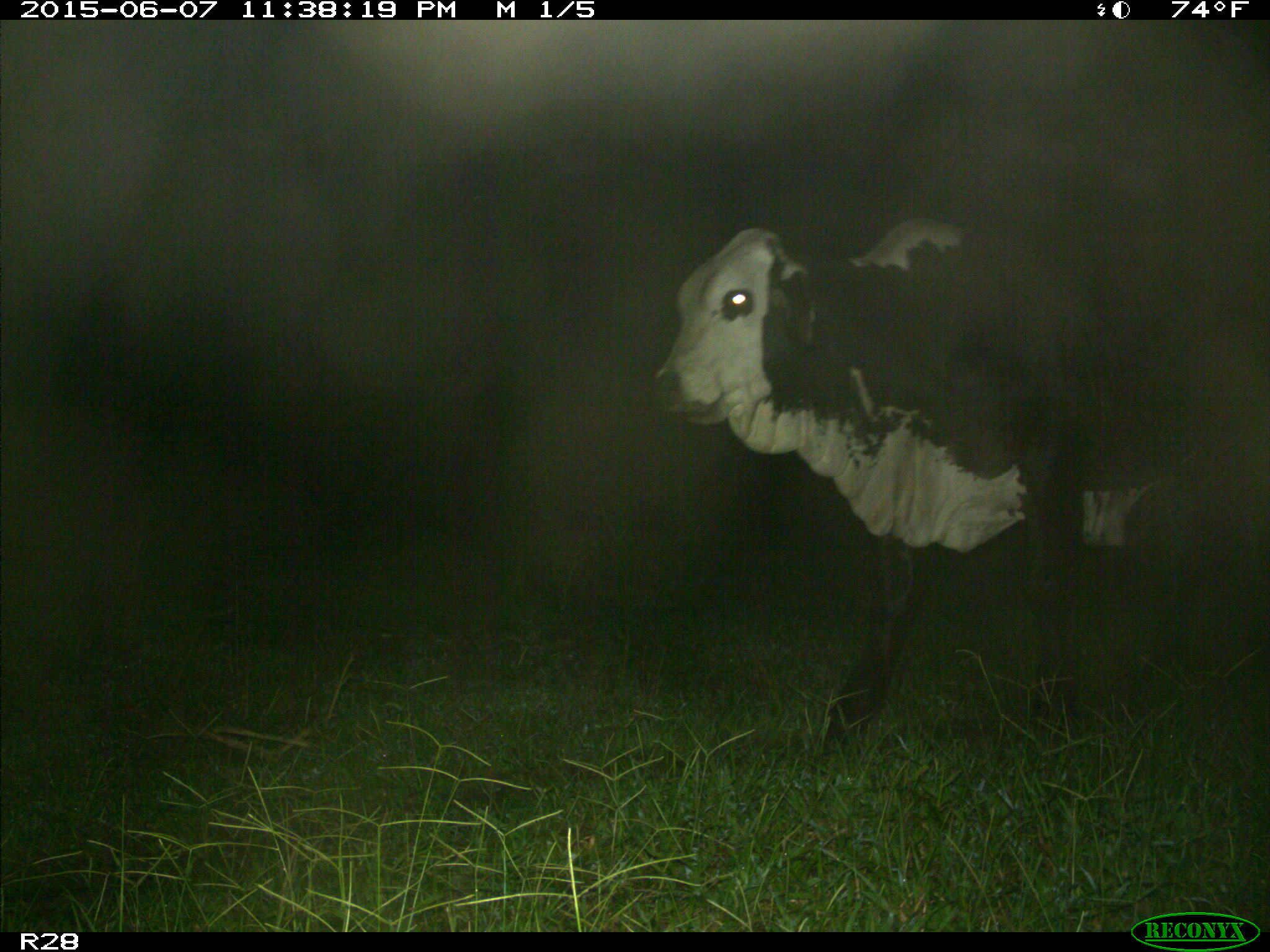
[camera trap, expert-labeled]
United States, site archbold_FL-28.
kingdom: Animalia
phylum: Chordata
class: Mammalia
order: Artiodactyla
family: Bovidae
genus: Bos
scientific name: Bos taurus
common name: domestic cow